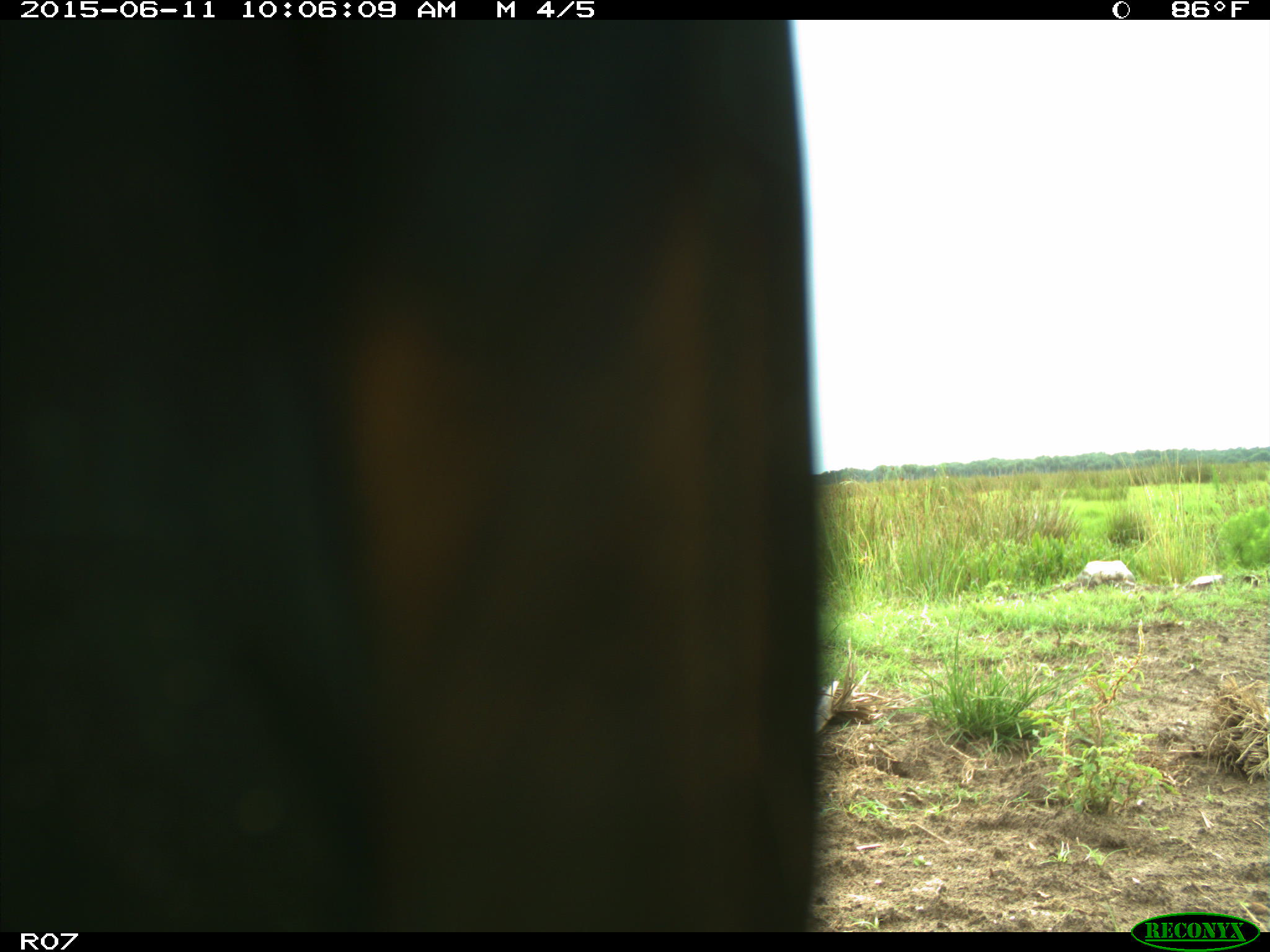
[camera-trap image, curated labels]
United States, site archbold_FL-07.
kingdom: Animalia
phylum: Chordata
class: Mammalia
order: Artiodactyla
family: Bovidae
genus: Bos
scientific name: Bos taurus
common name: domestic cow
Bos taurus (domestic cow).